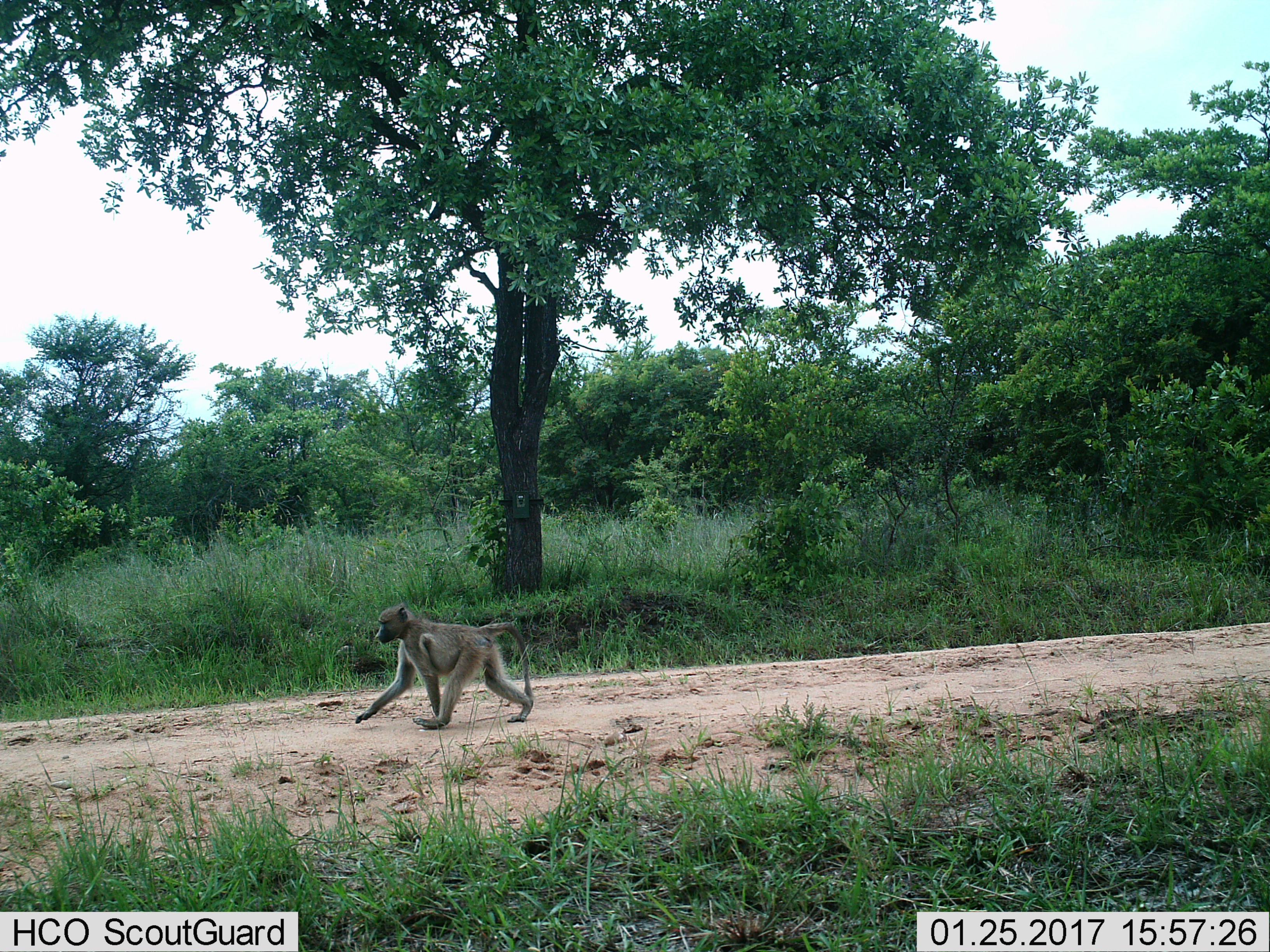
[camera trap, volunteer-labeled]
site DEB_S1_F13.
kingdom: Animalia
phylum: Chordata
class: Mammalia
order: Primates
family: Cercopithecidae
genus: Papio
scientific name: Papio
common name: baboon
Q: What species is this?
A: Baboon (Papio).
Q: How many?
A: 1.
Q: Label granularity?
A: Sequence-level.